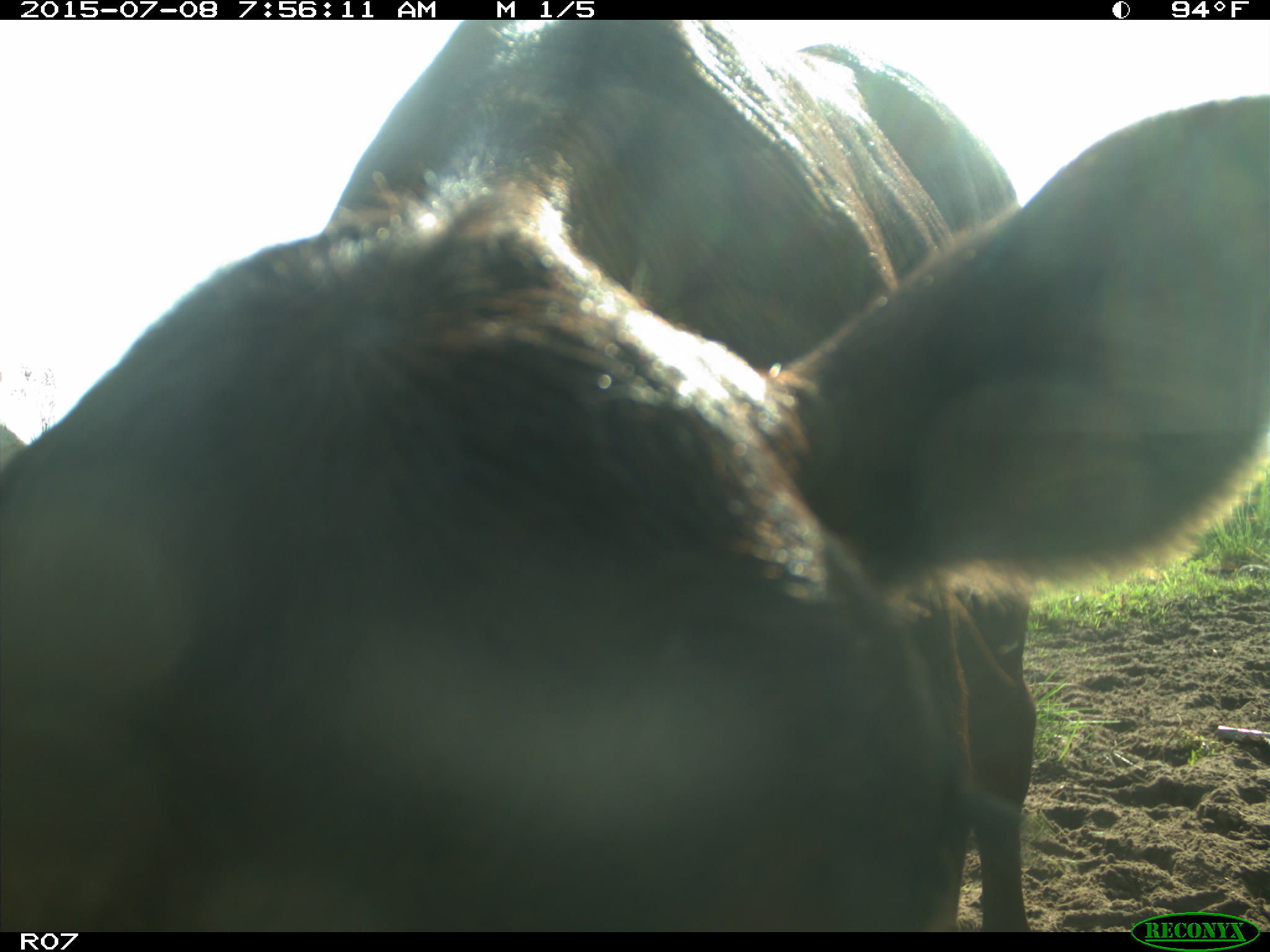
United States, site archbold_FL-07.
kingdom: Animalia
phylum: Chordata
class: Mammalia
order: Artiodactyla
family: Bovidae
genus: Bos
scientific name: Bos taurus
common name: domestic cow